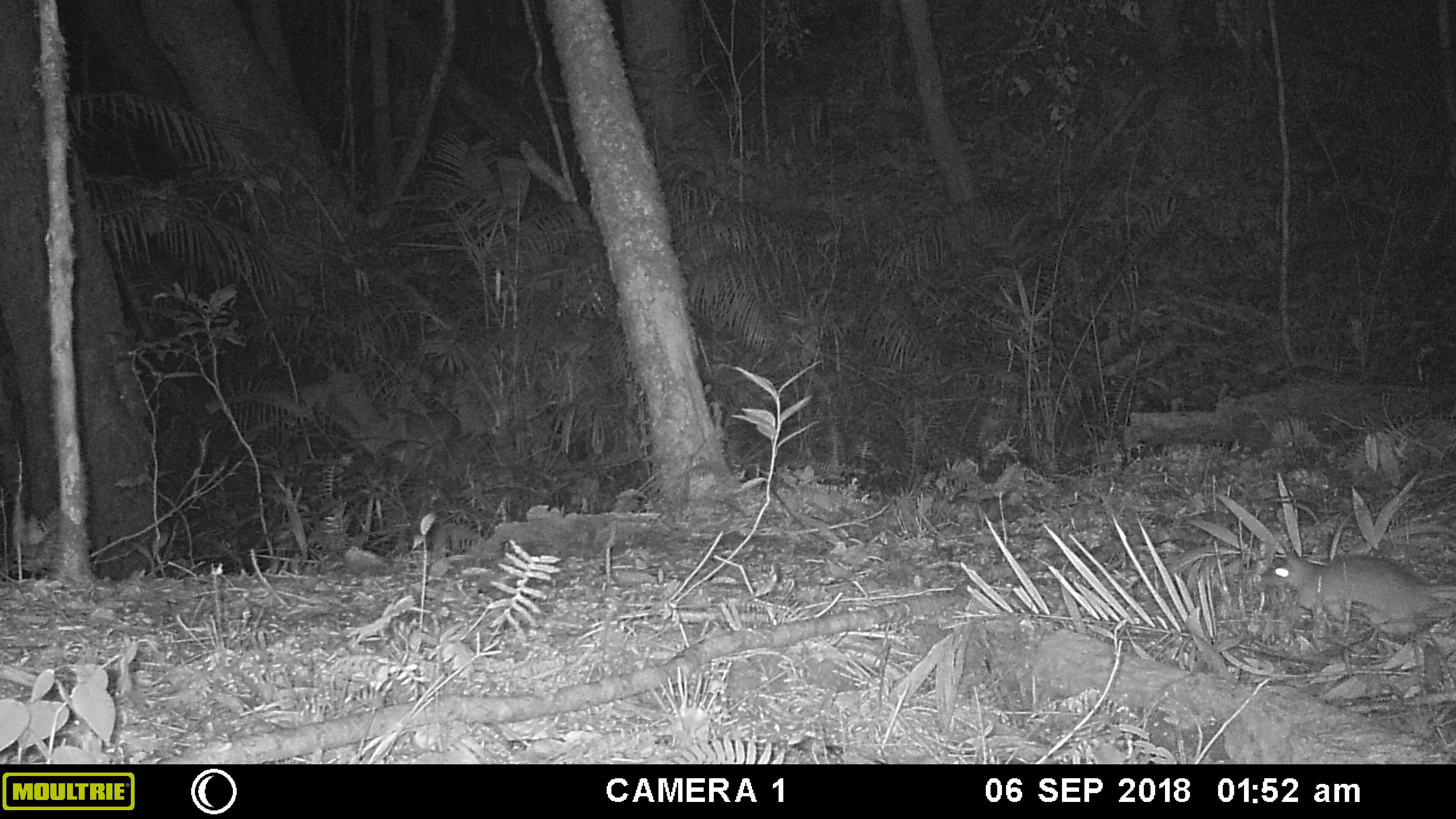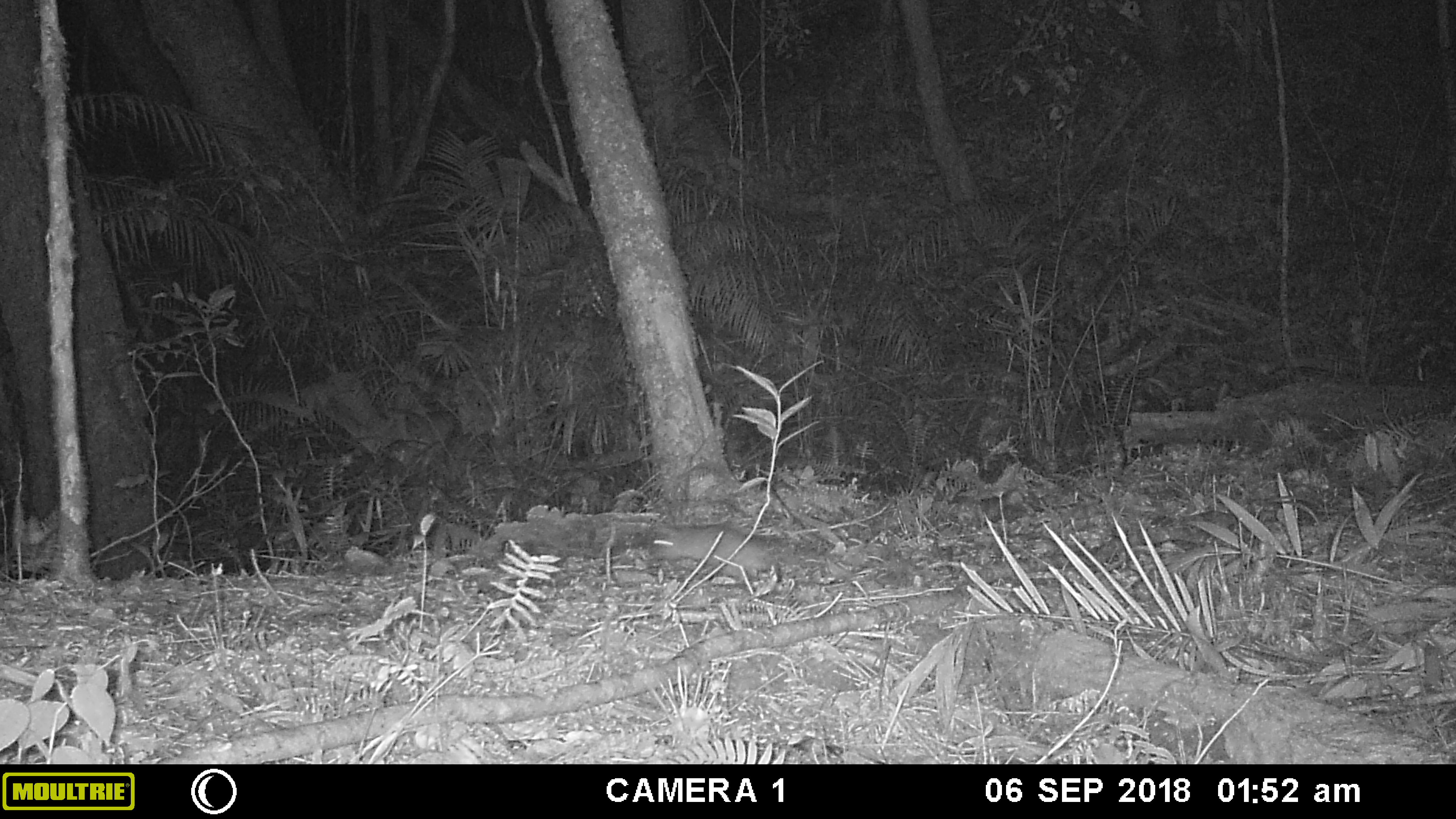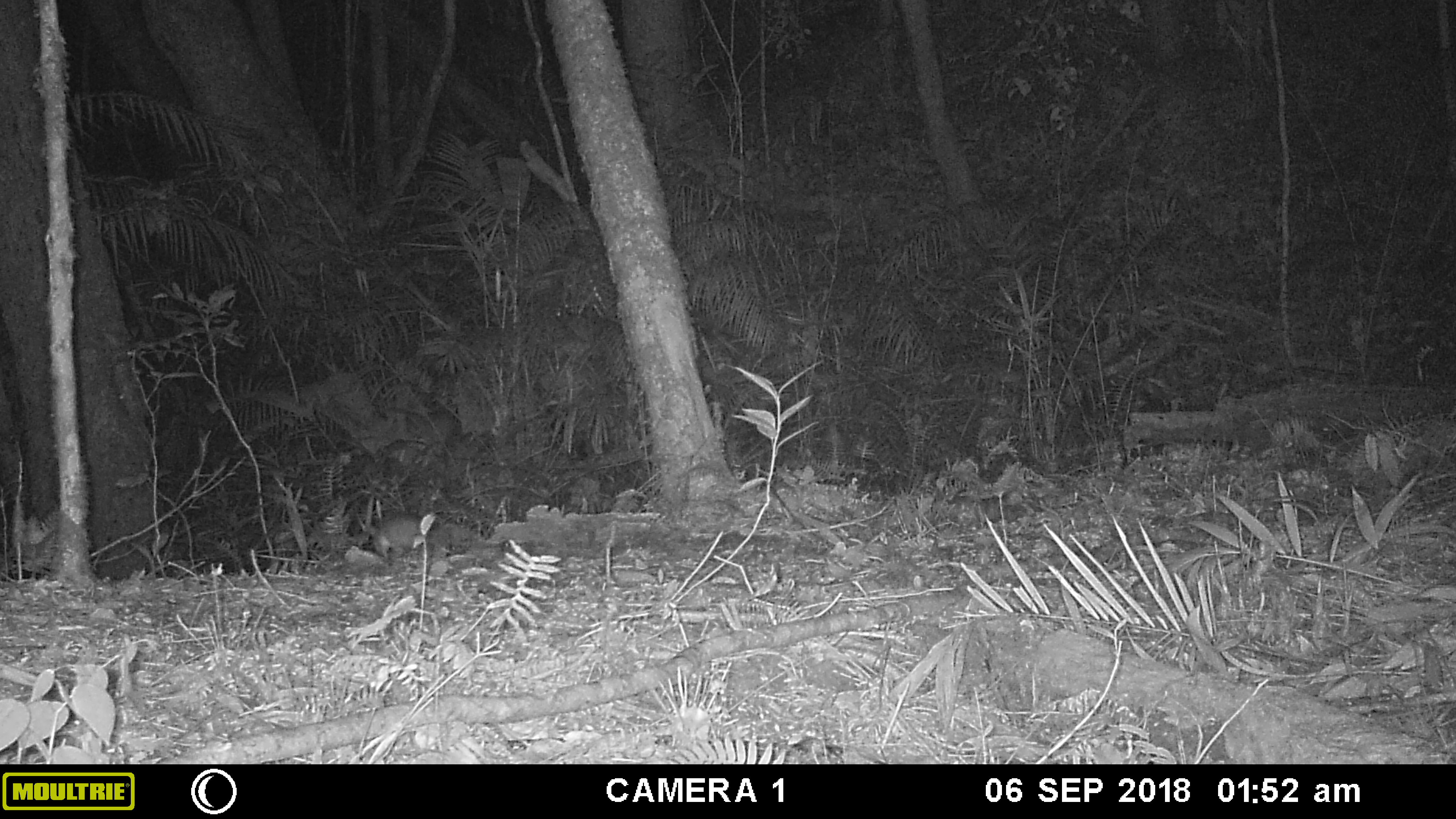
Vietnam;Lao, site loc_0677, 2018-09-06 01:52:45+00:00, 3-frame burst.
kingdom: Animalia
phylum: Chordata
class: Mammalia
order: Rodentia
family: Muridae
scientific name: Muridae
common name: old-world mice and rats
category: unidentified murid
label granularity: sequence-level